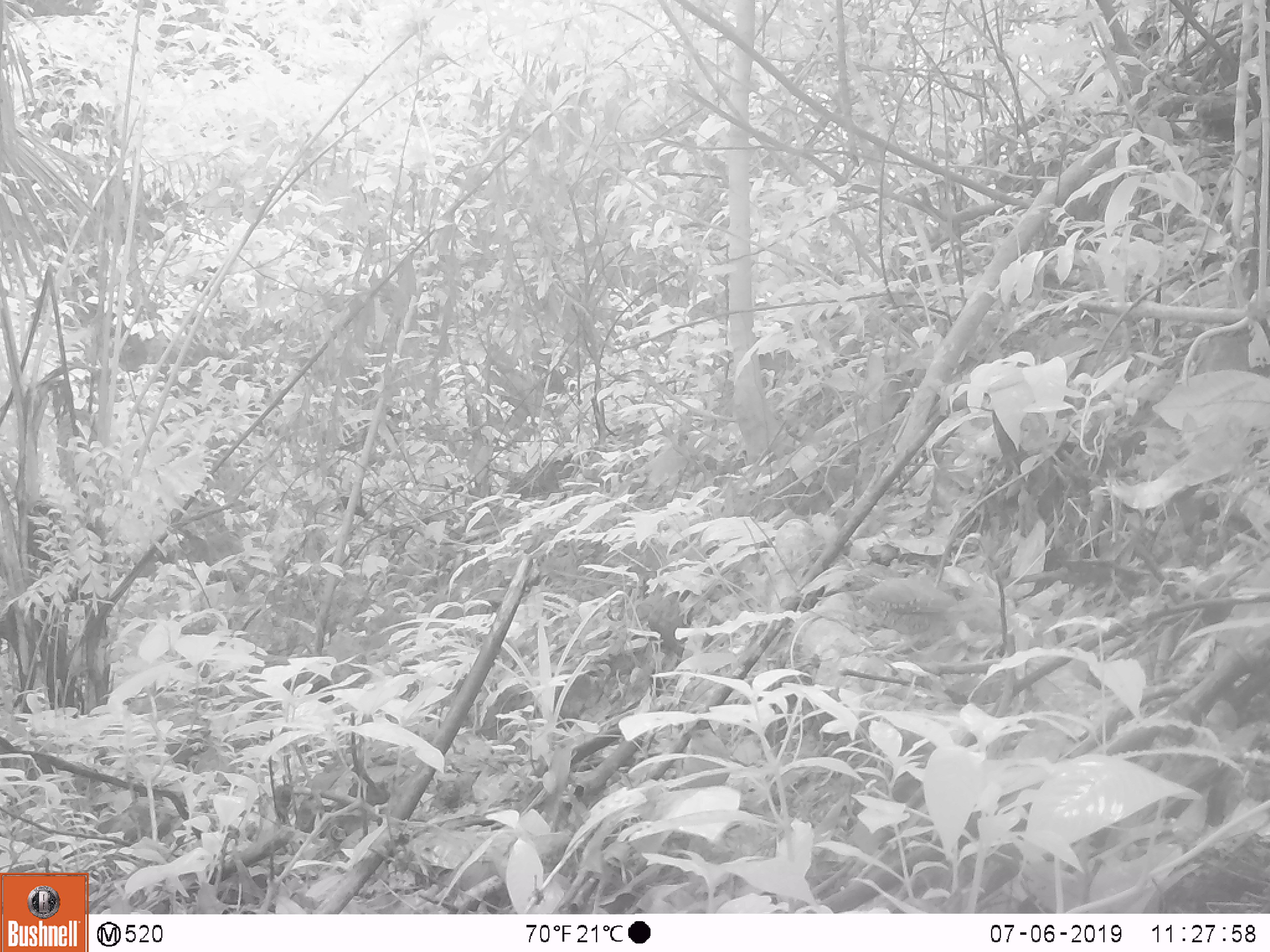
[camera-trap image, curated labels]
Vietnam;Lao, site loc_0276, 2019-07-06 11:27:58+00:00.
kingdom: Animalia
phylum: Chordata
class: Aves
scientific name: Aves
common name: bird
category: unidentified bird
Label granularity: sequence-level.